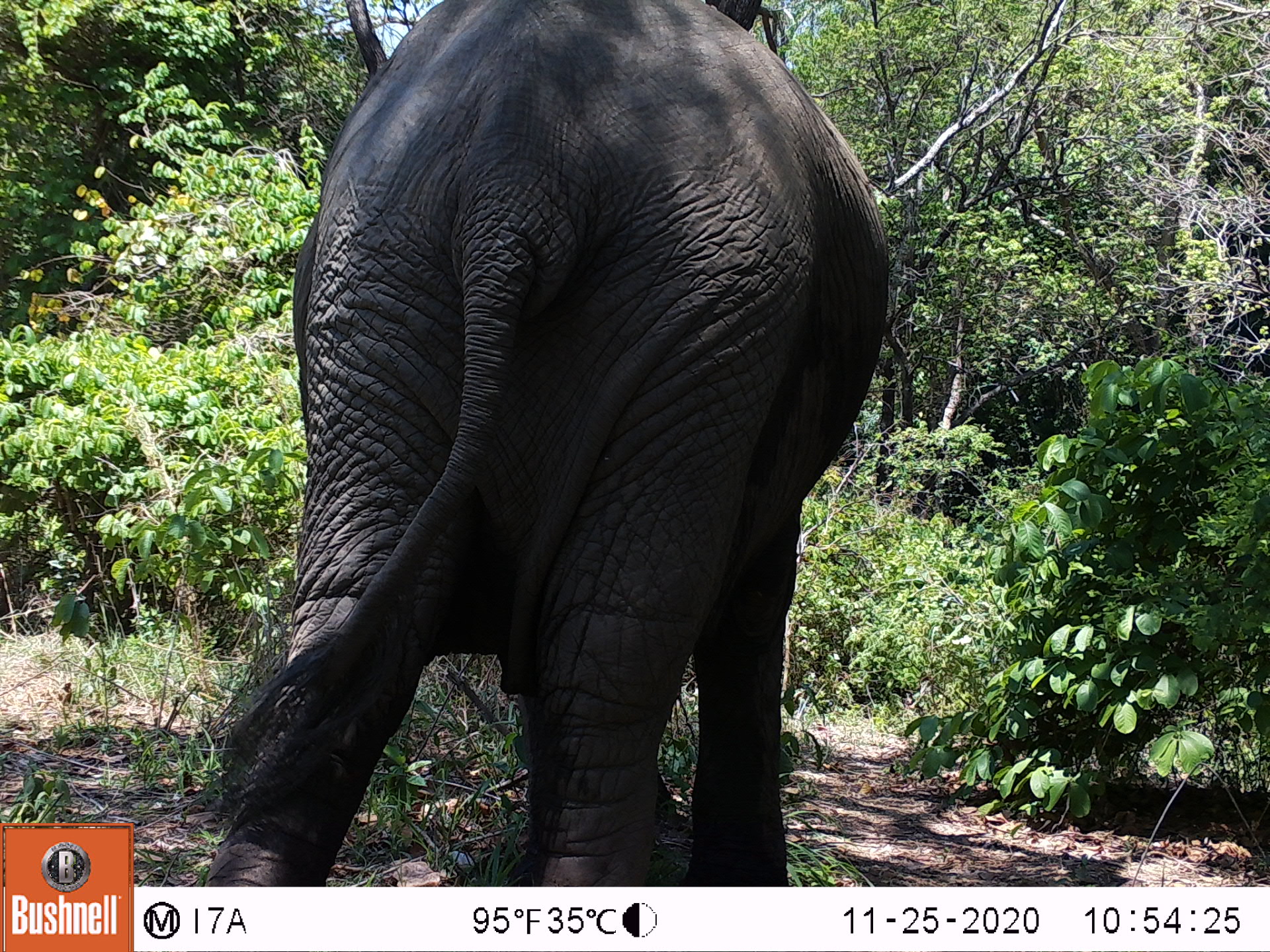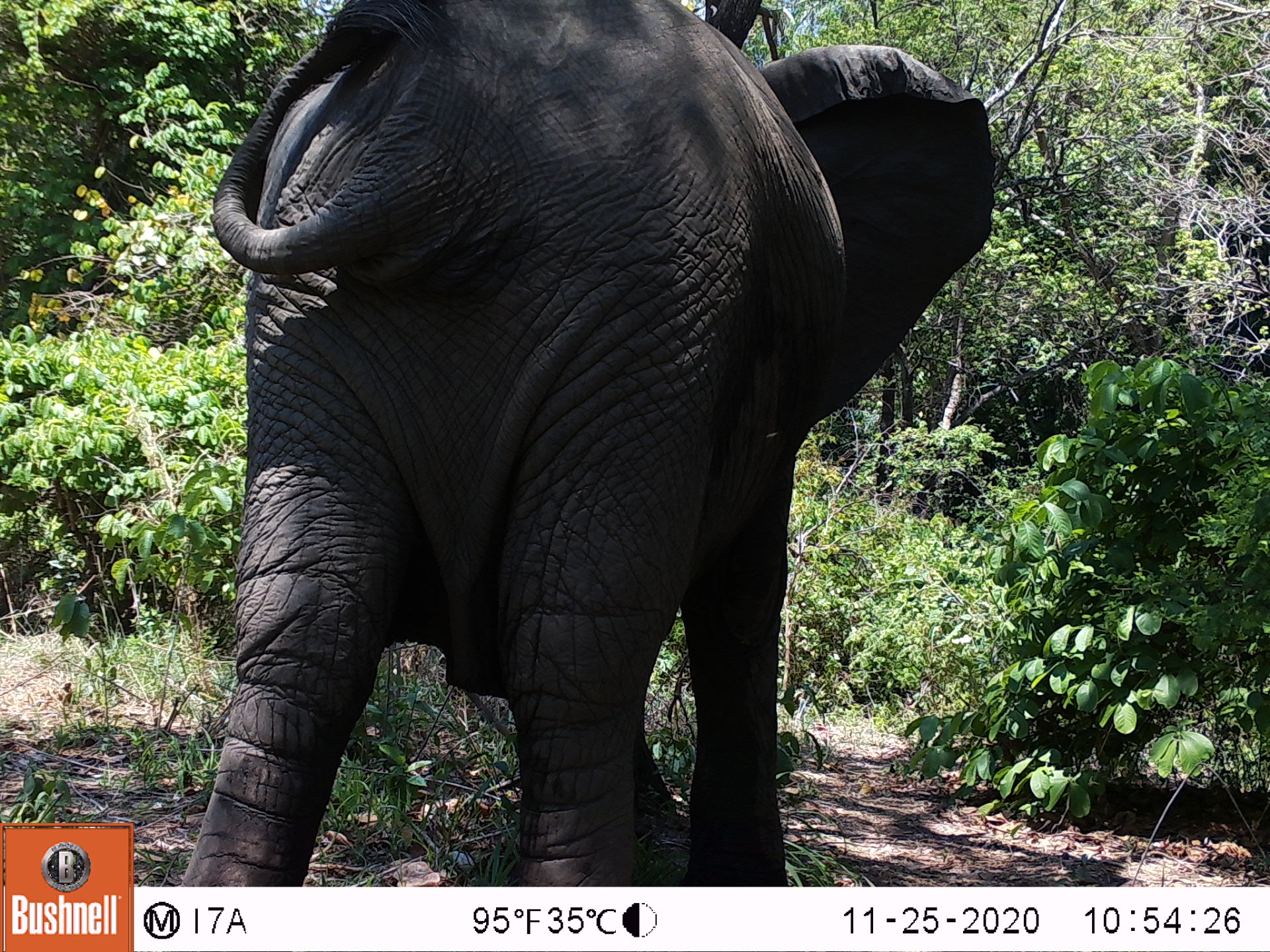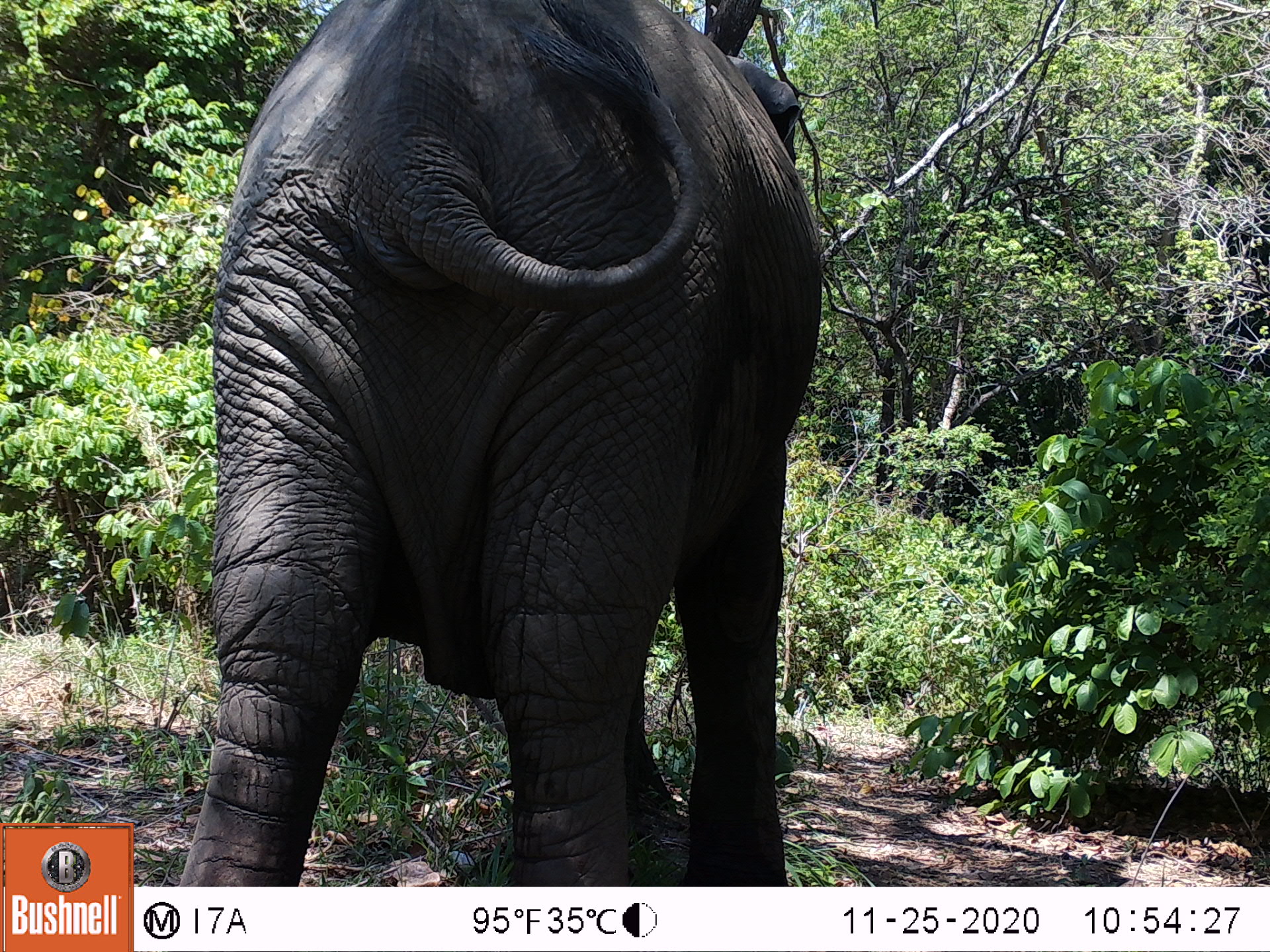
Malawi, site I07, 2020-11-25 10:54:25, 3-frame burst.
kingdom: Animalia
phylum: Chordata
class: Mammalia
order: Proboscidea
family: Elephantidae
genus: Loxodonta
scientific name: Loxodonta africana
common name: african savanna elephant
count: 1